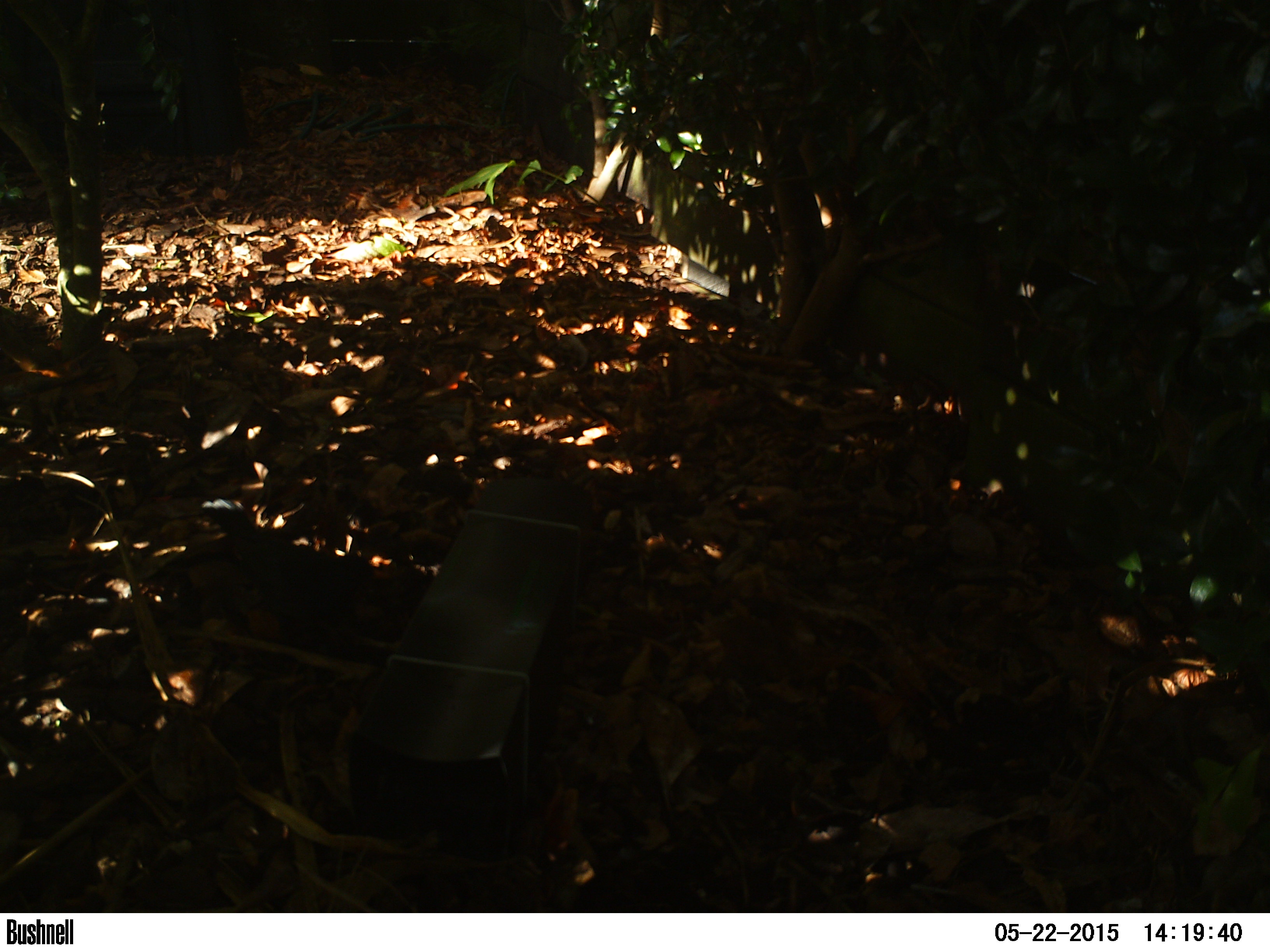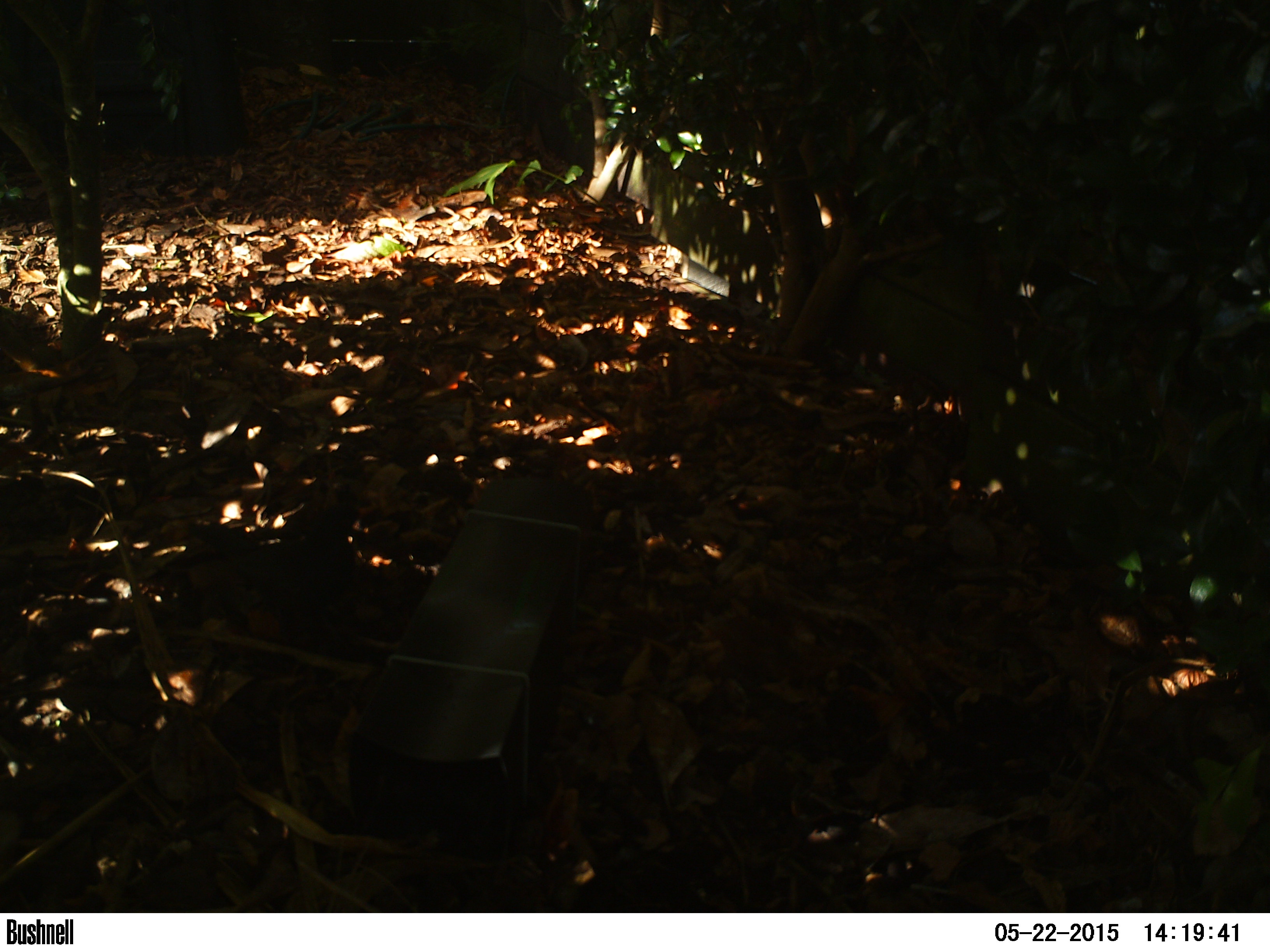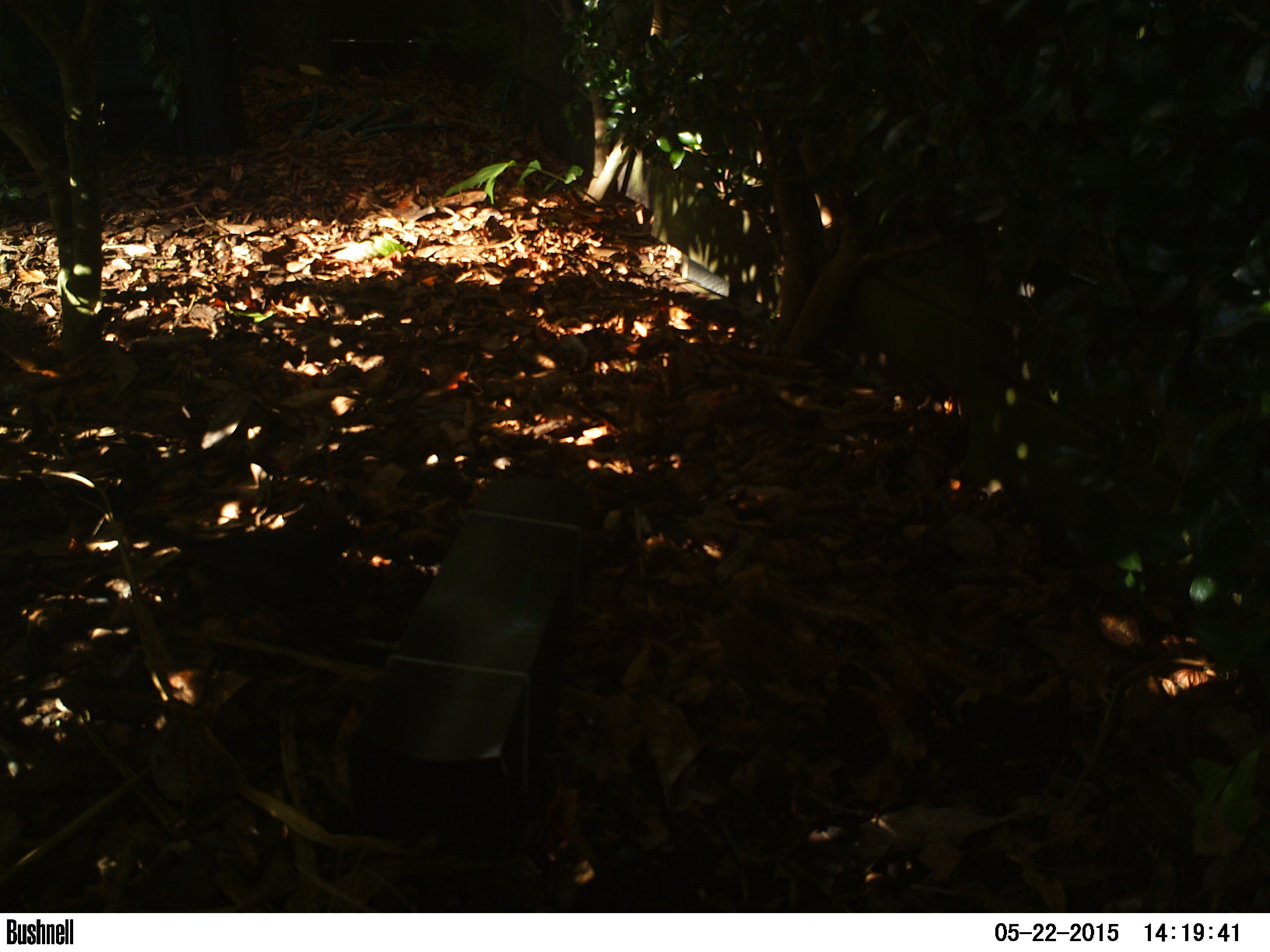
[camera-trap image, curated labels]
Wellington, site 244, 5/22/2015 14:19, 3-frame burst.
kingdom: Animalia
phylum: Chordata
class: Aves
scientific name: Aves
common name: bird